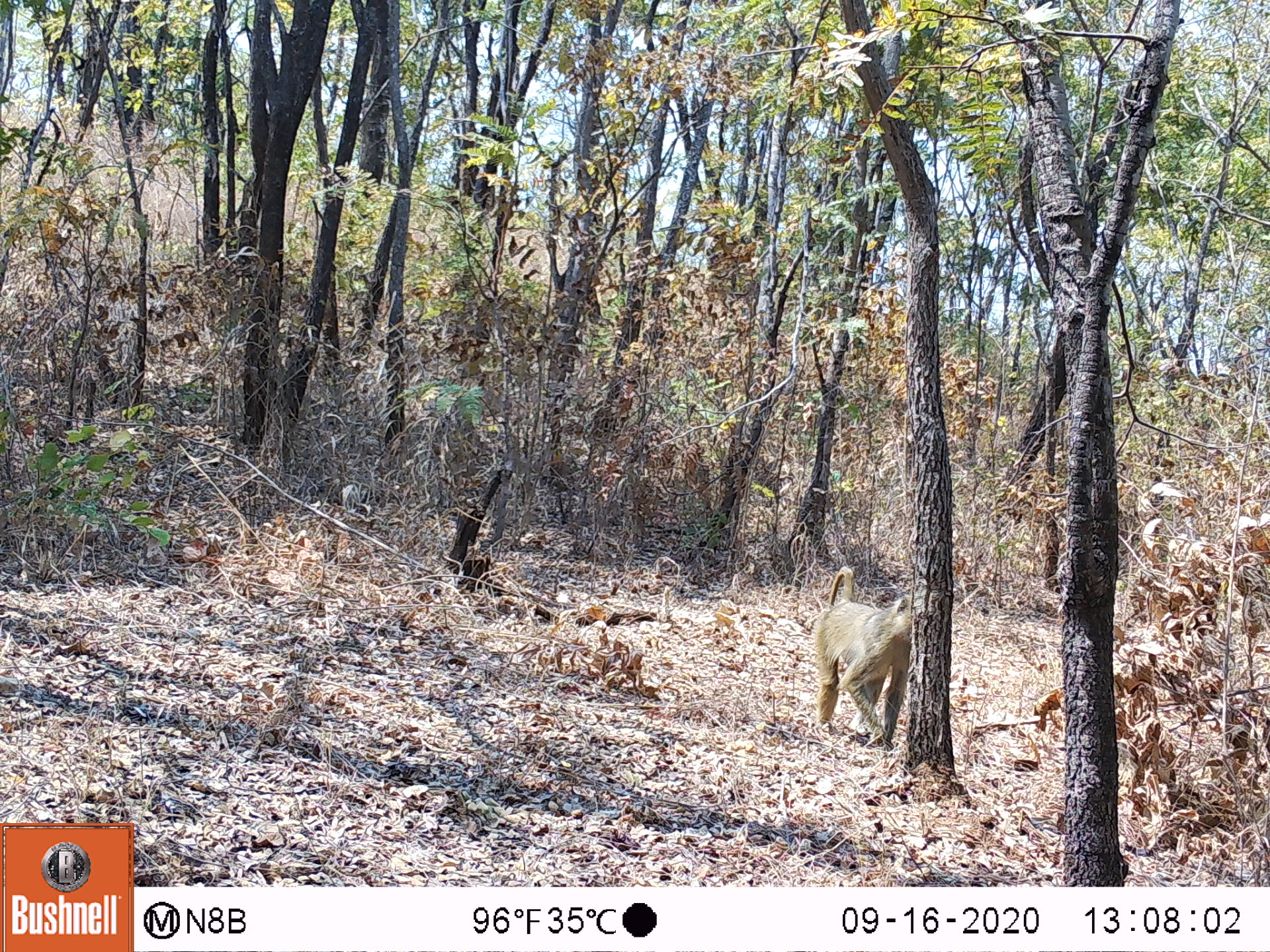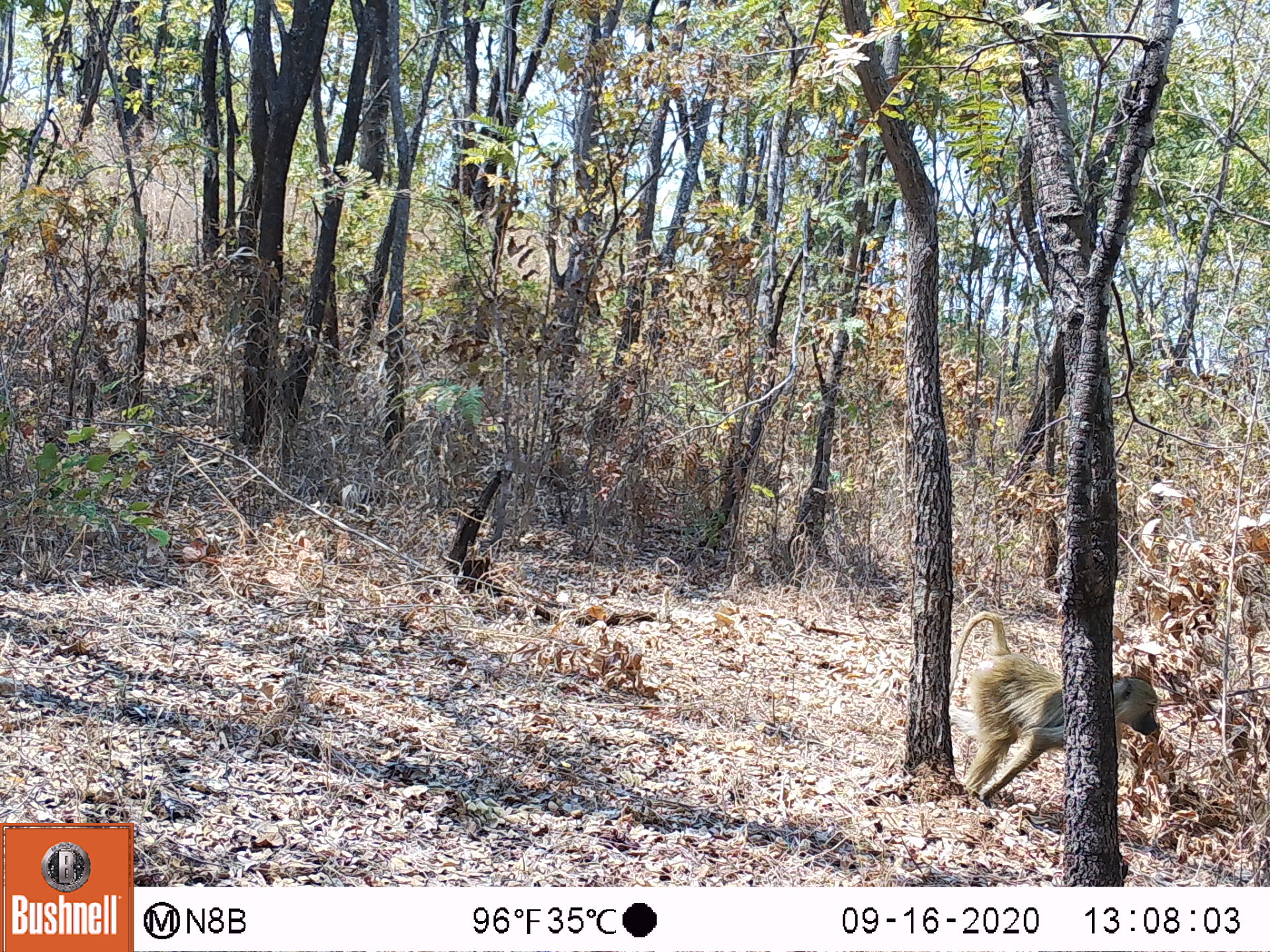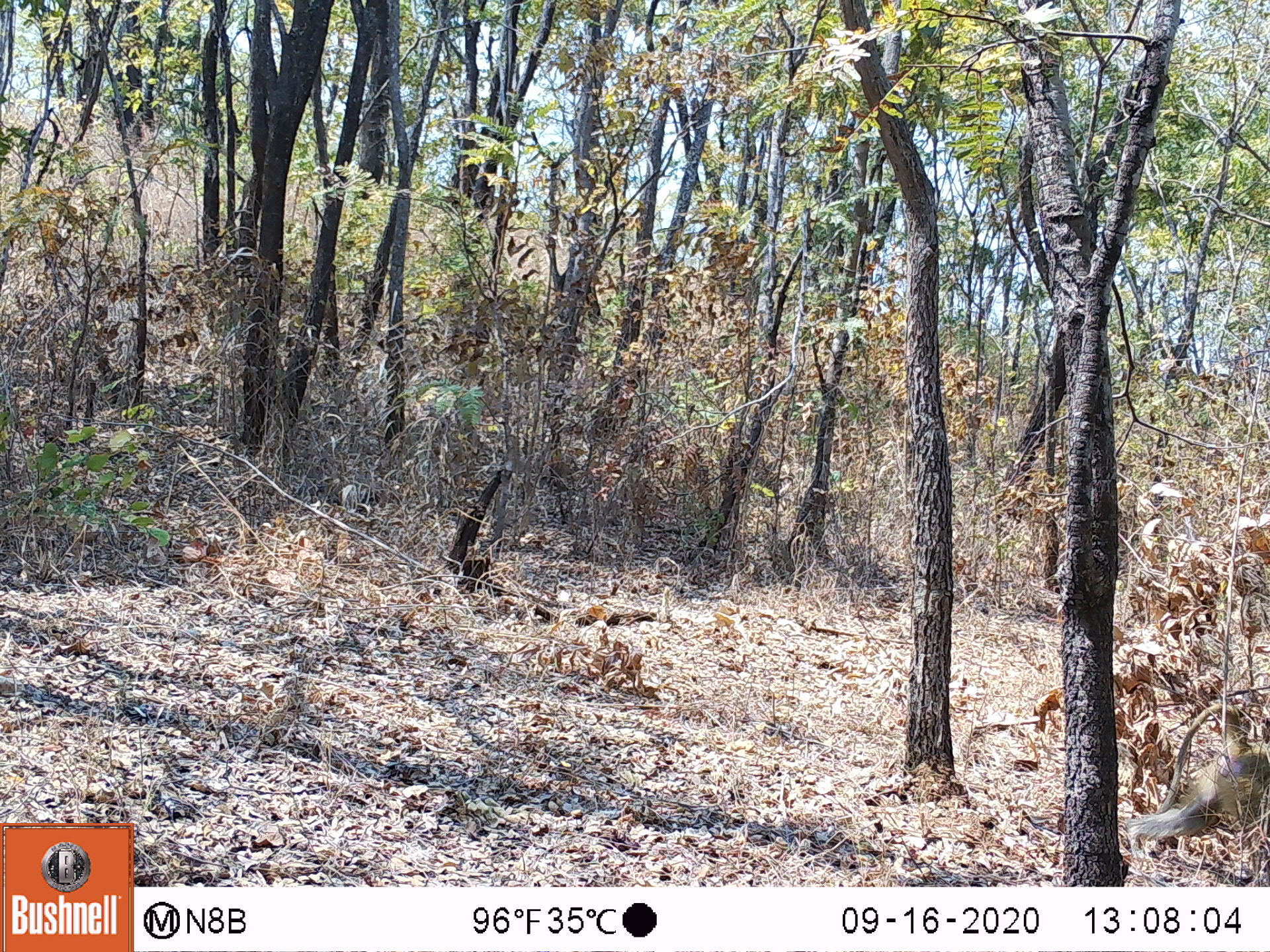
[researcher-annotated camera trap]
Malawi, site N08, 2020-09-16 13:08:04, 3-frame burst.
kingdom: Animalia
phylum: Chordata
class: Mammalia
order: Primates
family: Cercopithecidae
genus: Papio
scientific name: Papio cynocephalus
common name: yellow baboon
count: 1